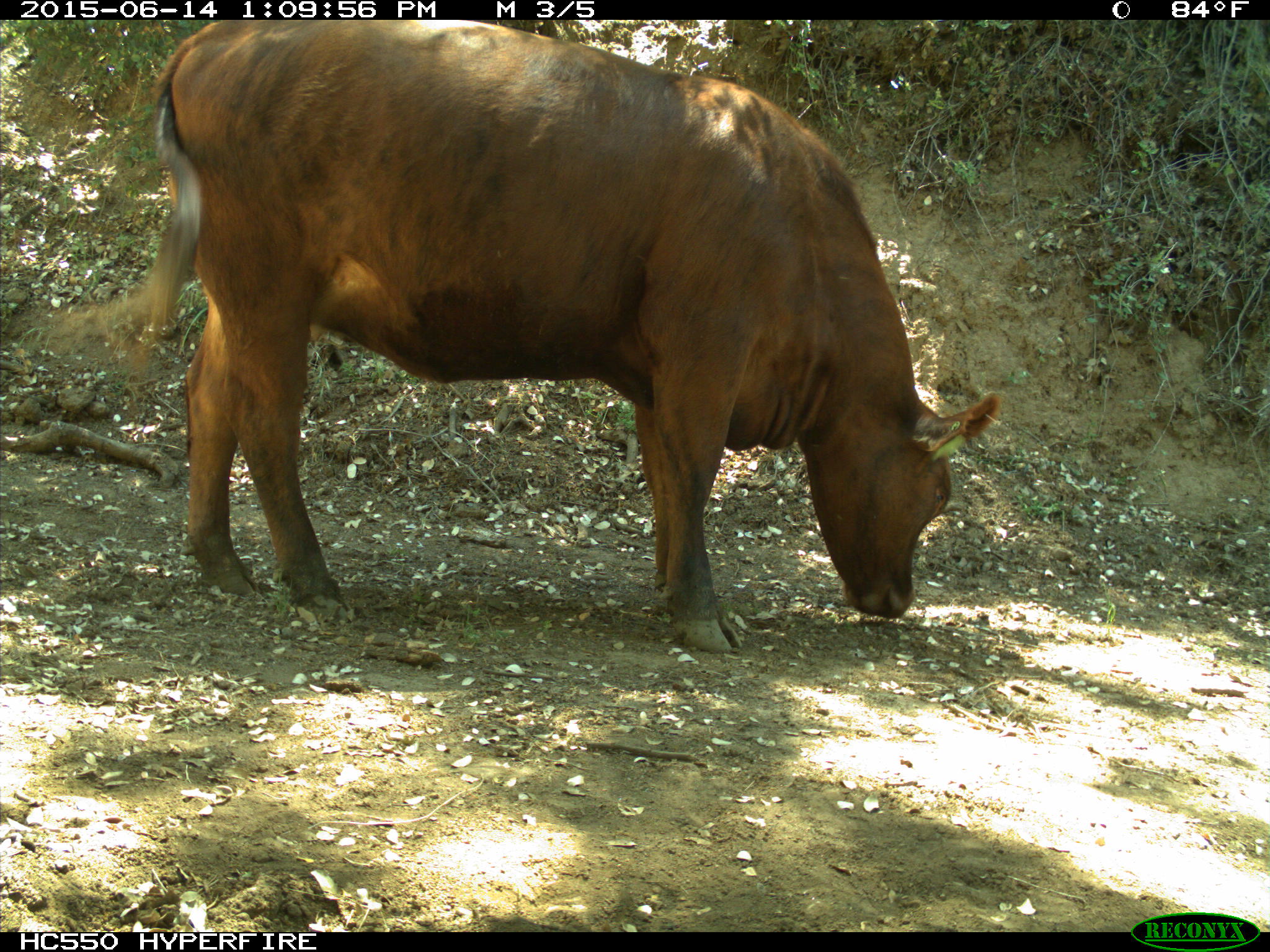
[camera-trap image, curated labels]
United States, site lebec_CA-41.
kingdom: Animalia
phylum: Chordata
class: Mammalia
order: Artiodactyla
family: Bovidae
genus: Bos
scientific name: Bos taurus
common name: domestic cow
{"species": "Bos taurus (domestic cow)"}